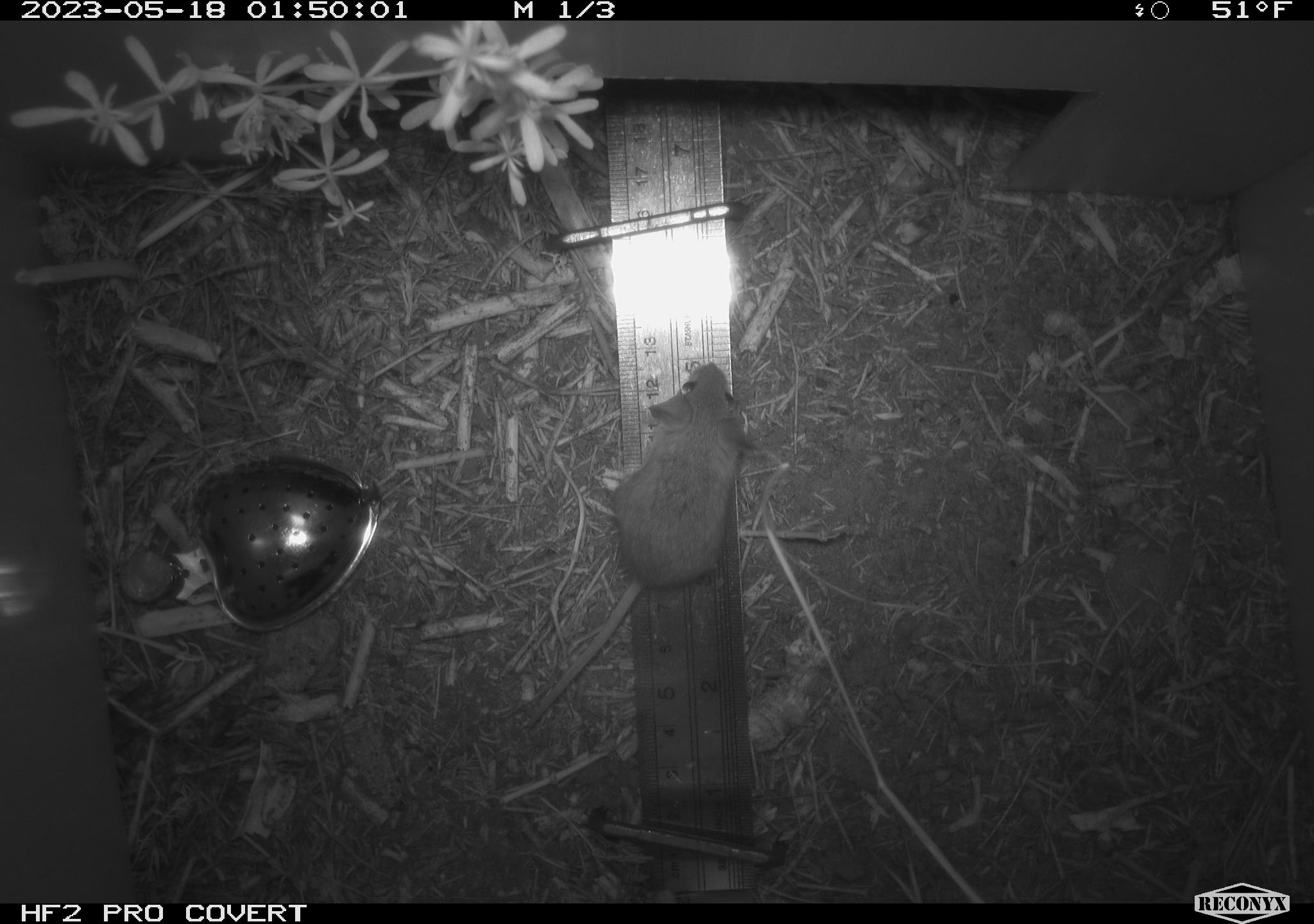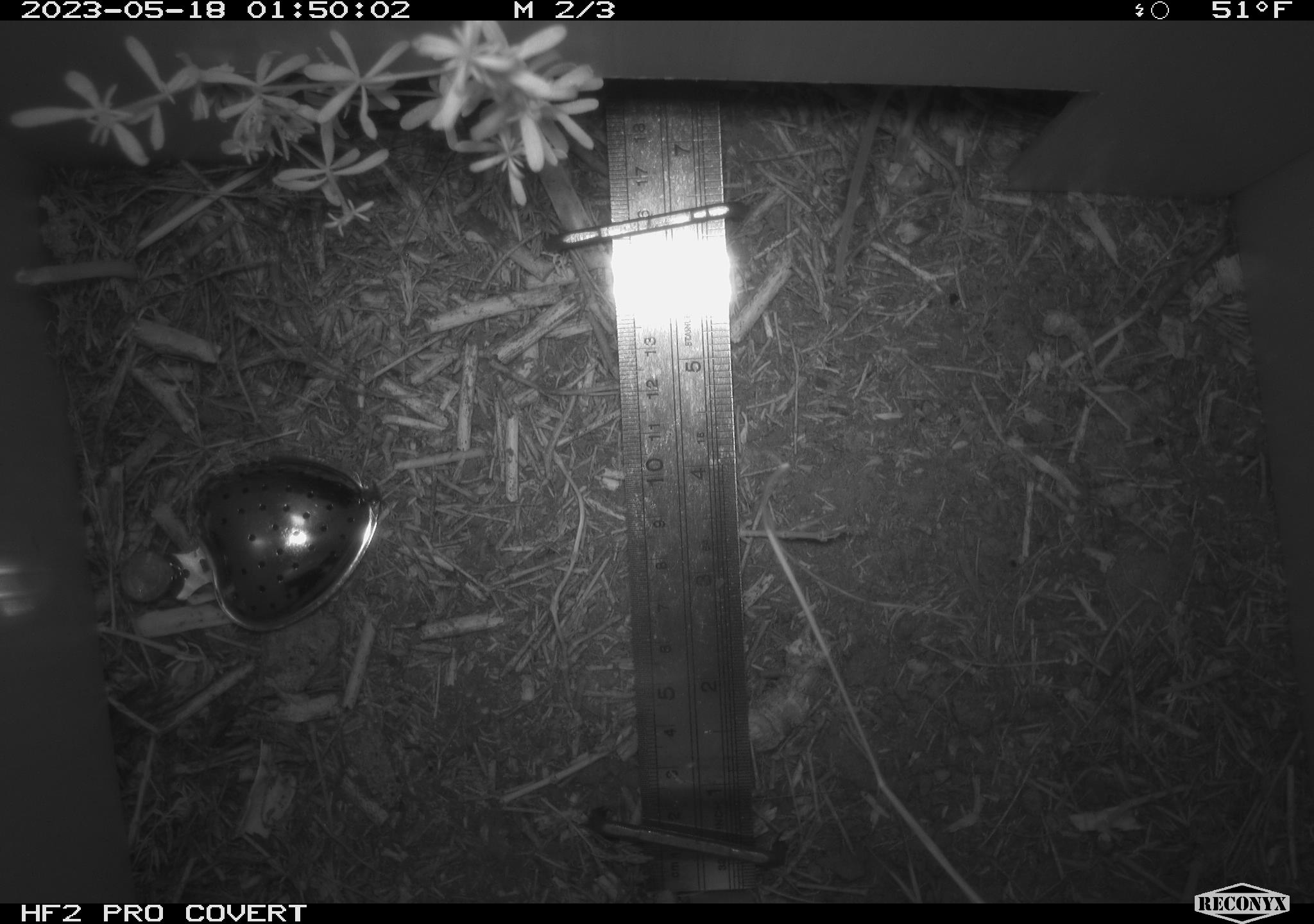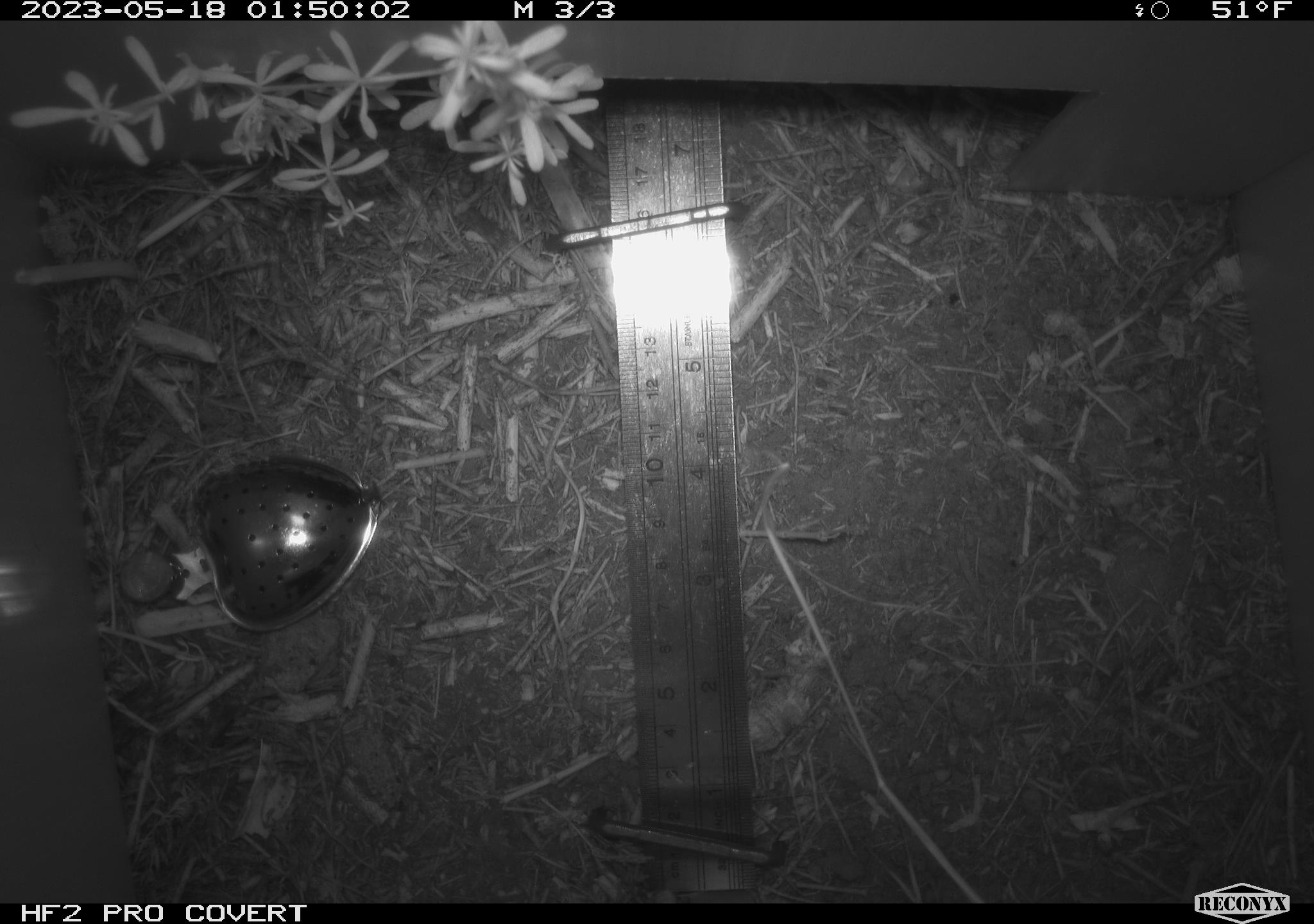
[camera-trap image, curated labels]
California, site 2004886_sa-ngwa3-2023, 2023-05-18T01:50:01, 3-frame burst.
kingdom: Animalia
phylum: Chordata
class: Mammalia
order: Rodentia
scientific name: Rodentia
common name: mouse species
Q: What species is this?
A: Mouse species (Rodentia).